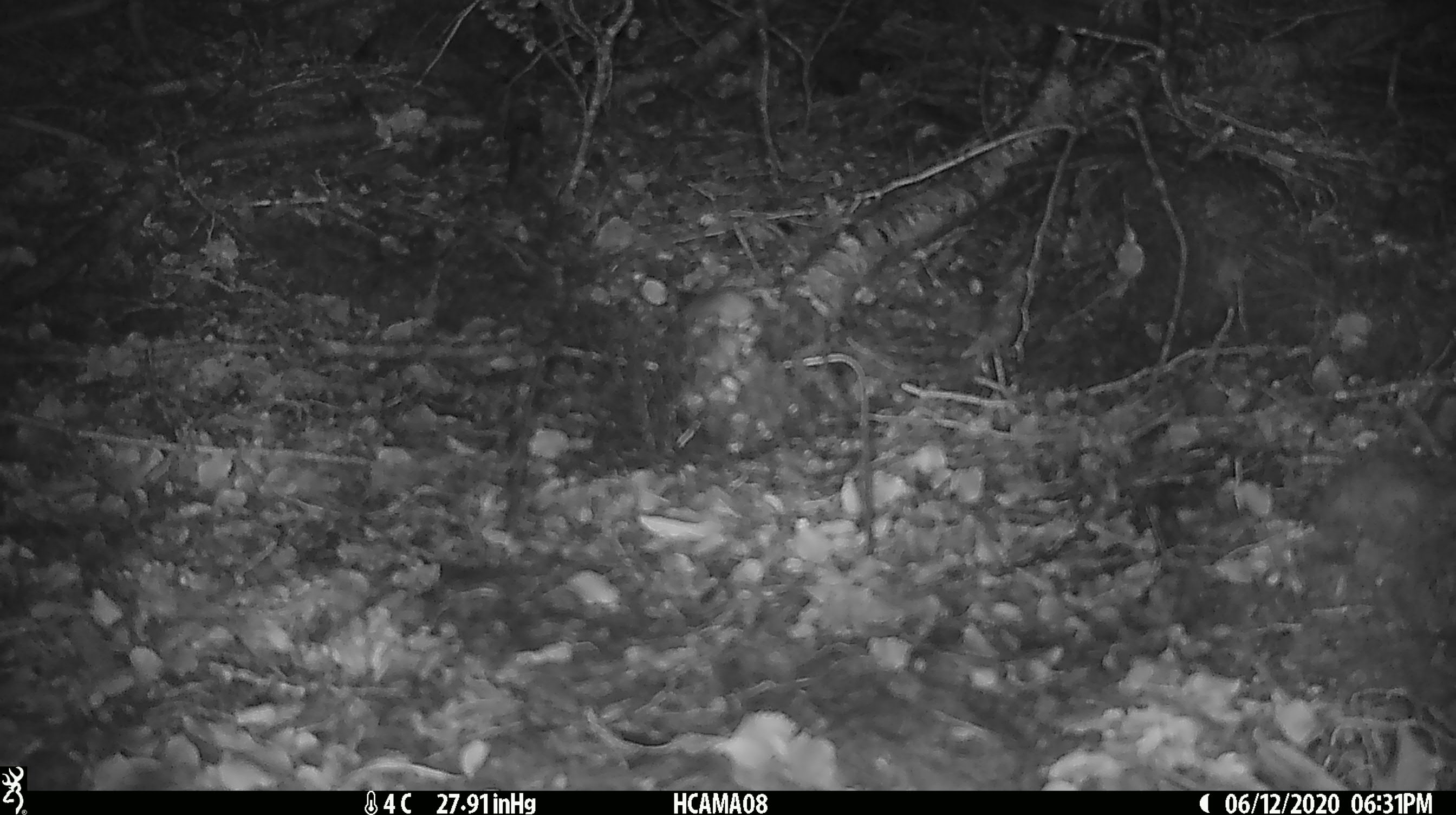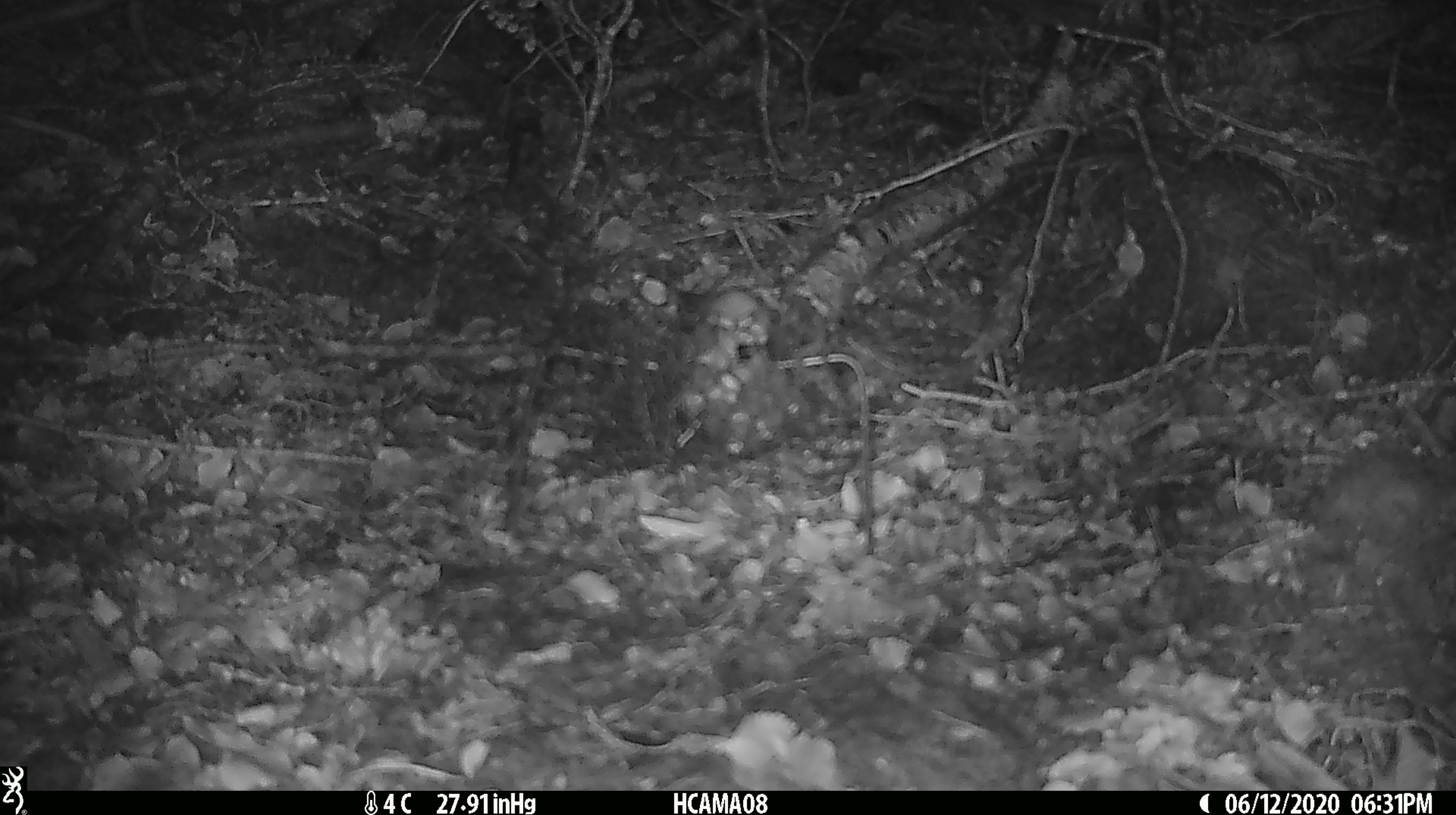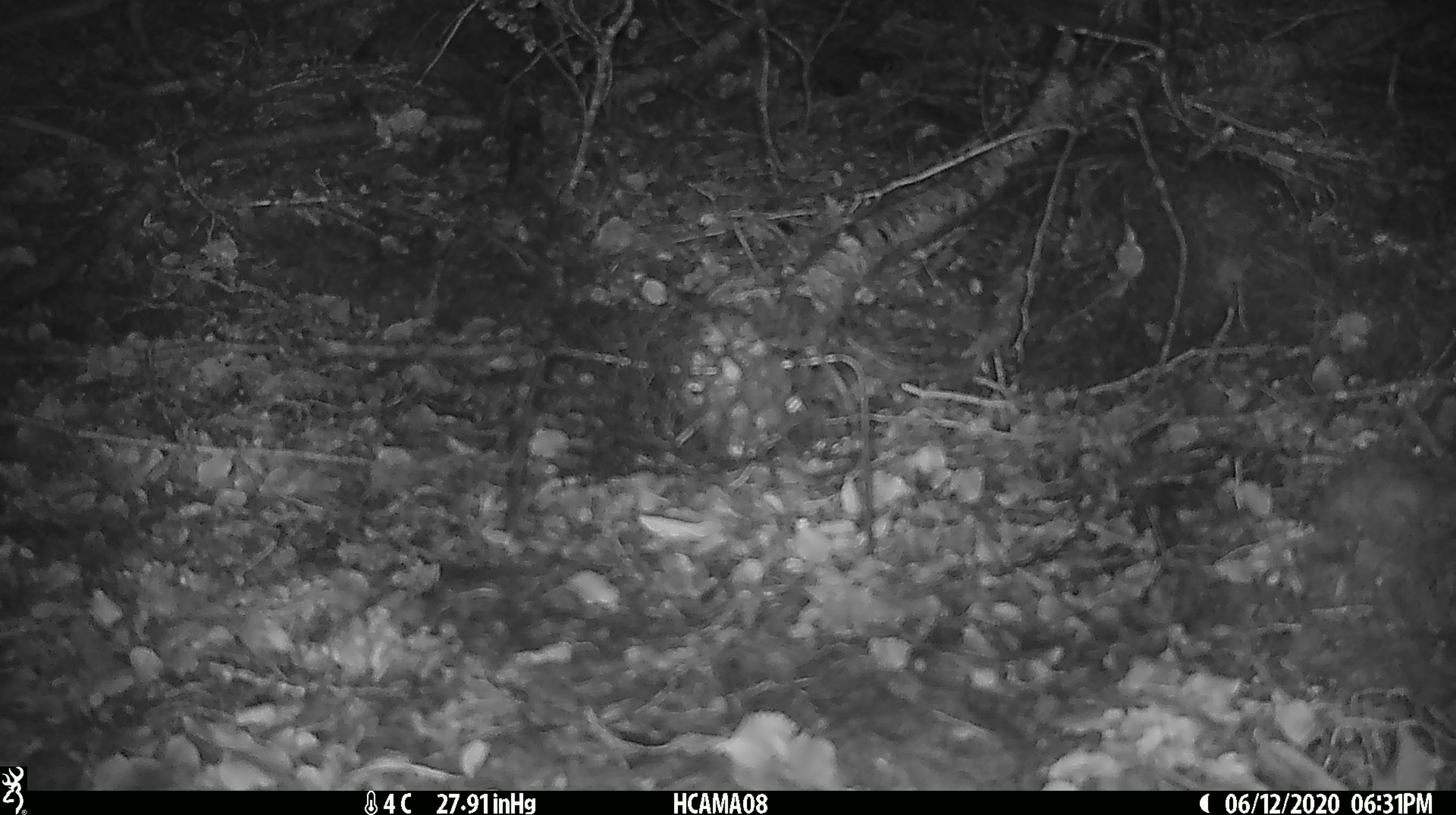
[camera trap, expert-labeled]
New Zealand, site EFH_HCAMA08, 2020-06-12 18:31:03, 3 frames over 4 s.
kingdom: Animalia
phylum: Chordata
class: Mammalia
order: Rodentia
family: Muridae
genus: Mus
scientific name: Mus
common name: mouse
Mouse (Mus).